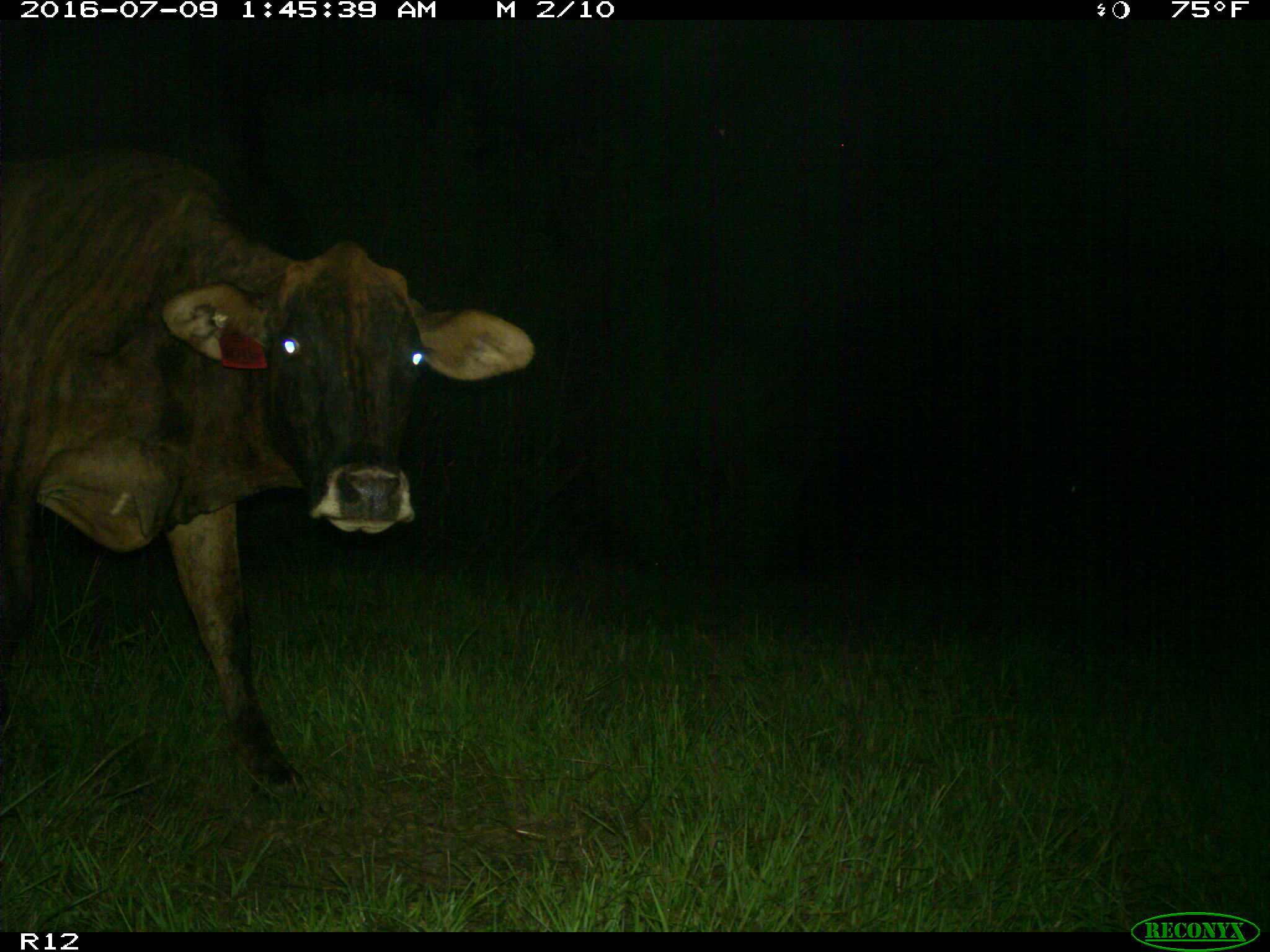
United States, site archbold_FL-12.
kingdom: Animalia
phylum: Chordata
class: Mammalia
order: Artiodactyla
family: Bovidae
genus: Bos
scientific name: Bos taurus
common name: domestic cow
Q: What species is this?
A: Bos taurus (domestic cow).